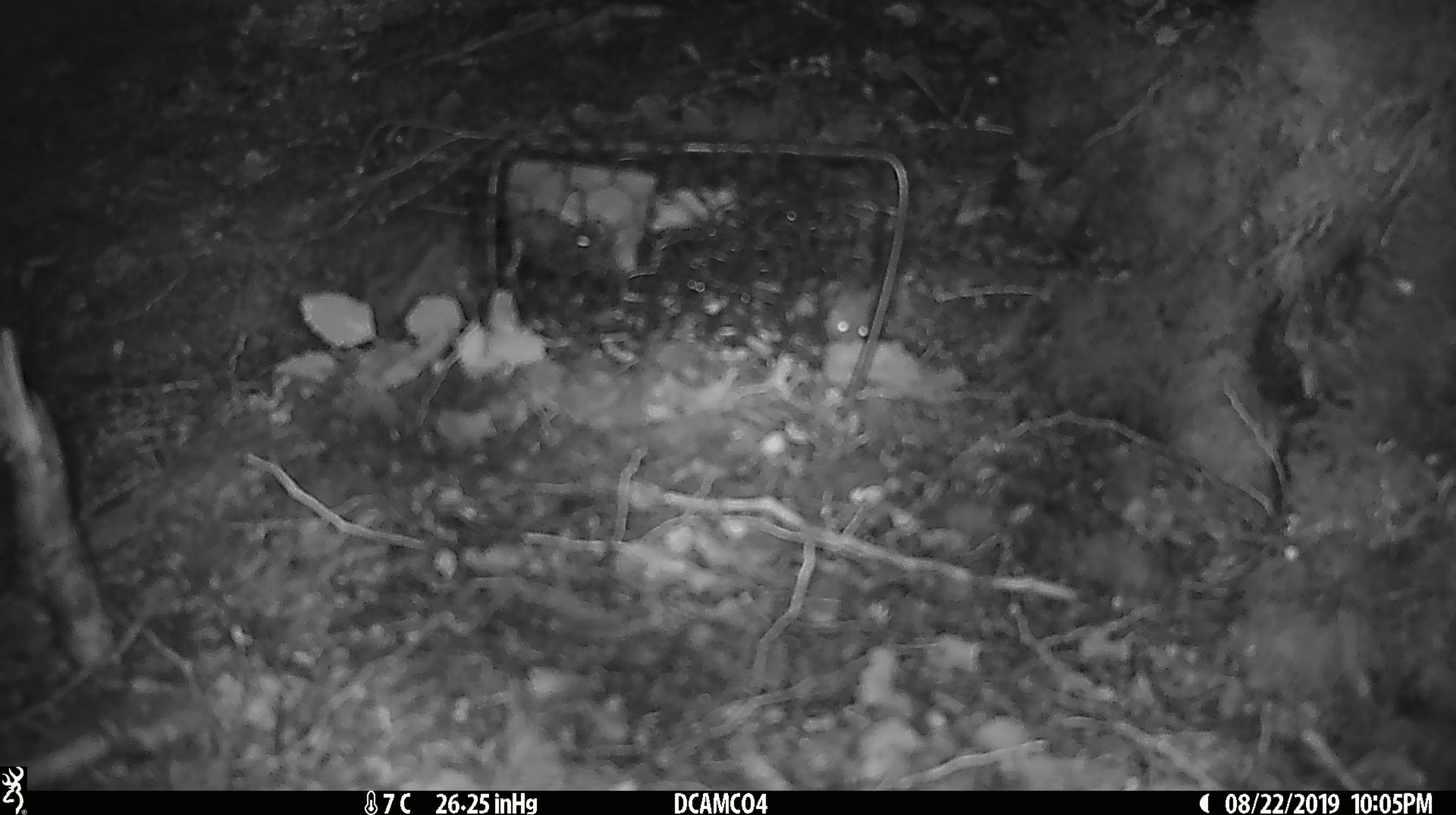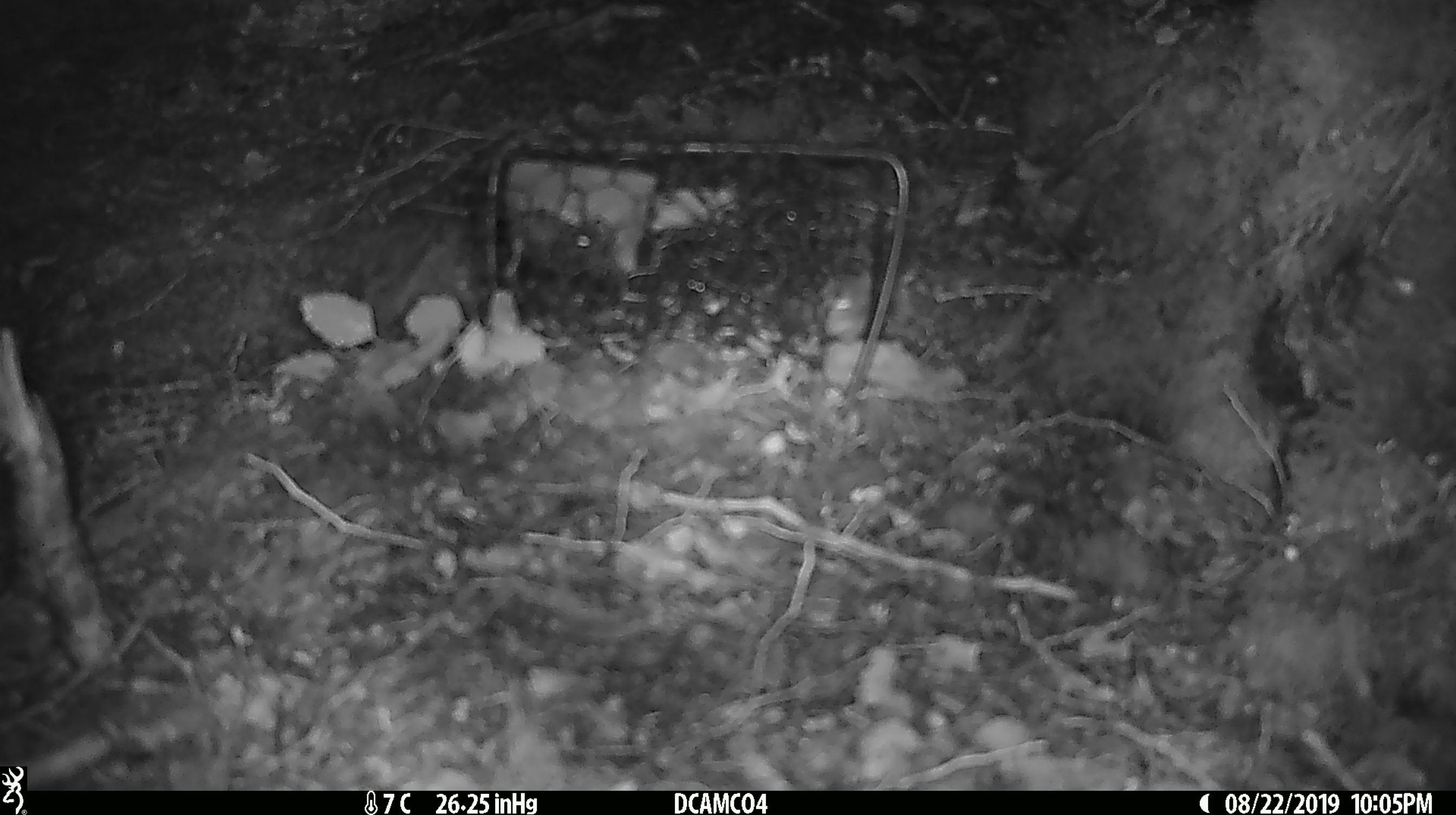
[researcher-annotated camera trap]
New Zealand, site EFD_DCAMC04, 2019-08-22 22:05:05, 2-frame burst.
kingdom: Animalia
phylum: Chordata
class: Mammalia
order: Rodentia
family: Muridae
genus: Mus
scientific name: Mus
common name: mouse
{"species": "mouse (Mus)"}